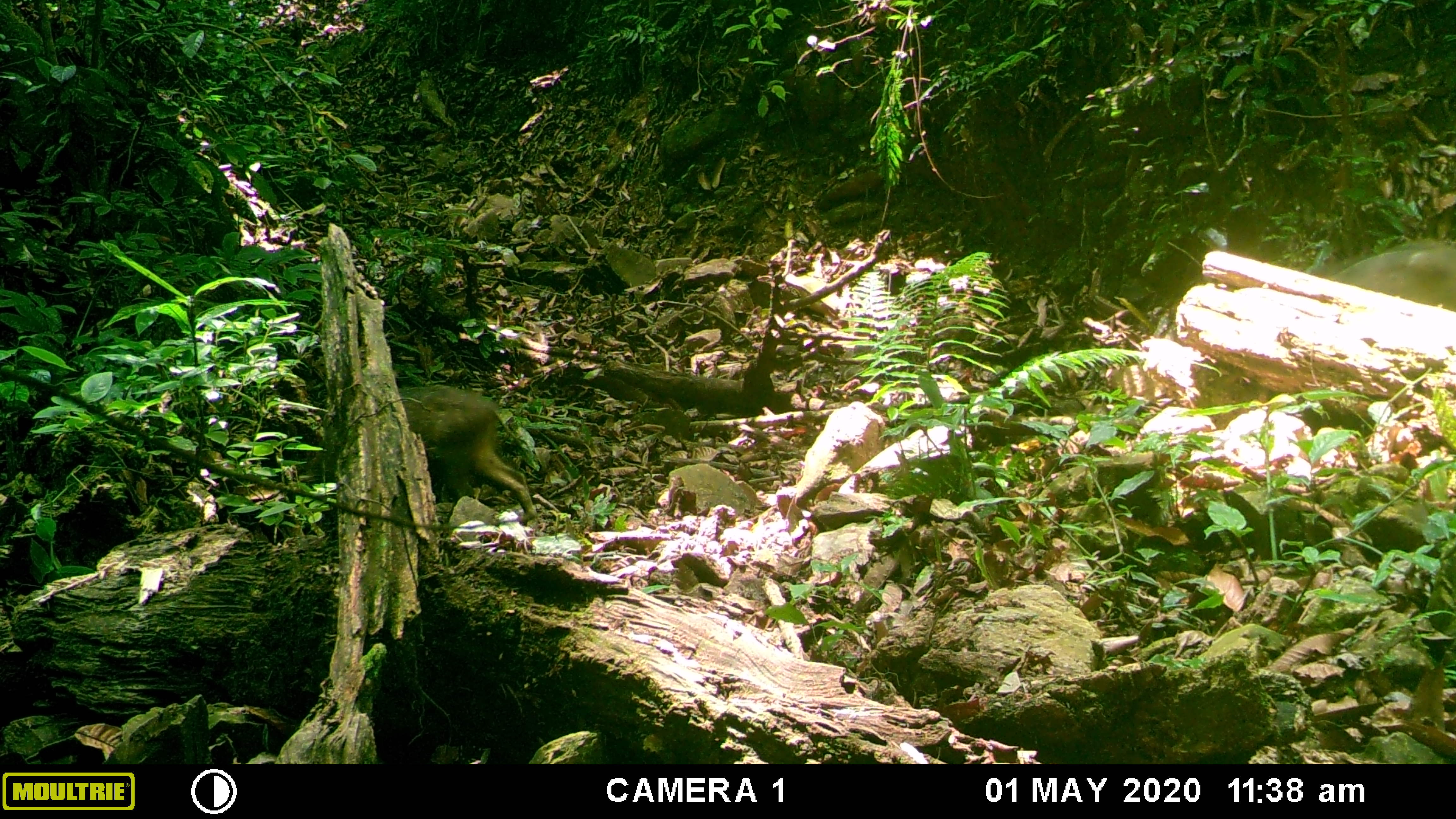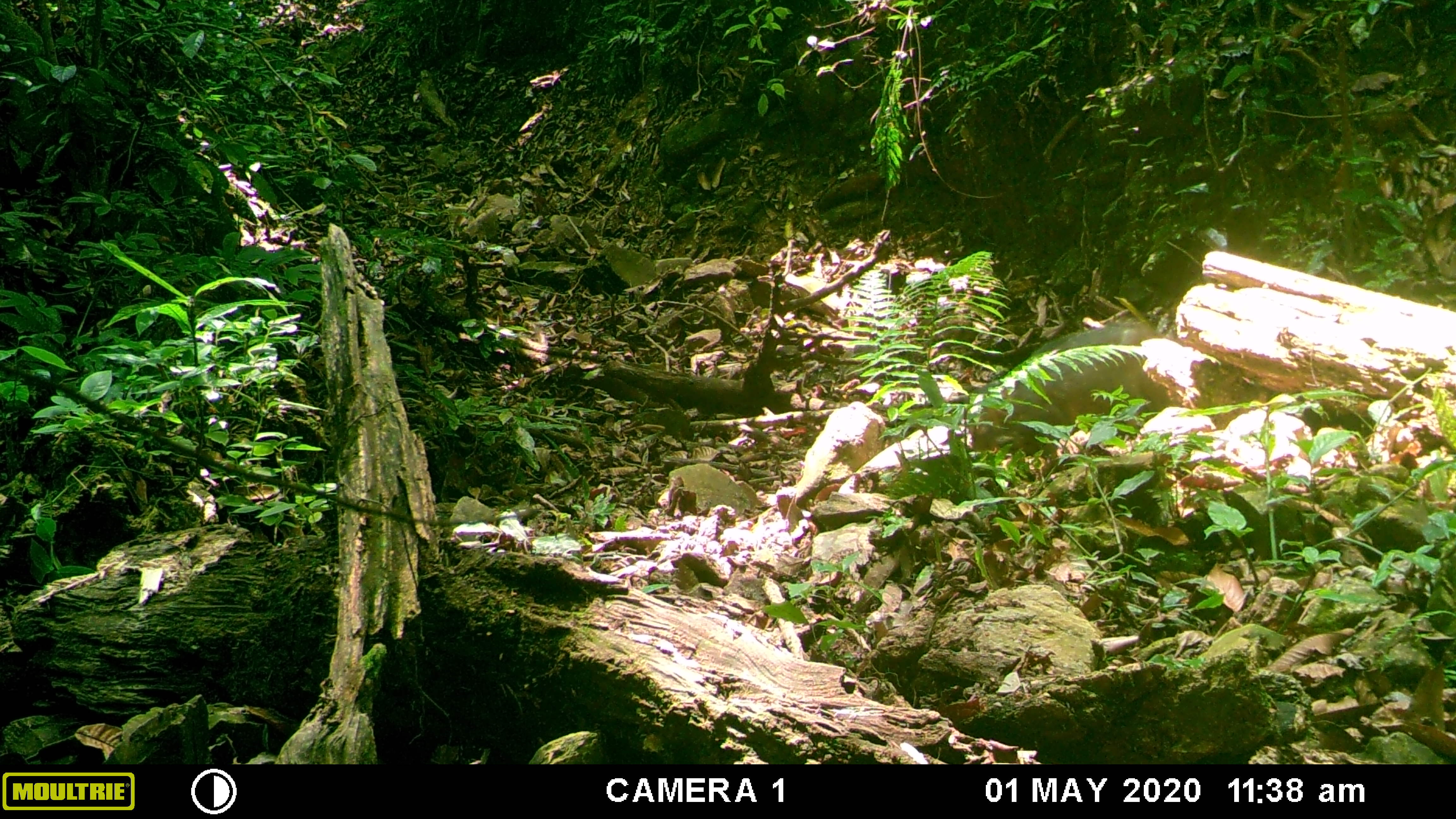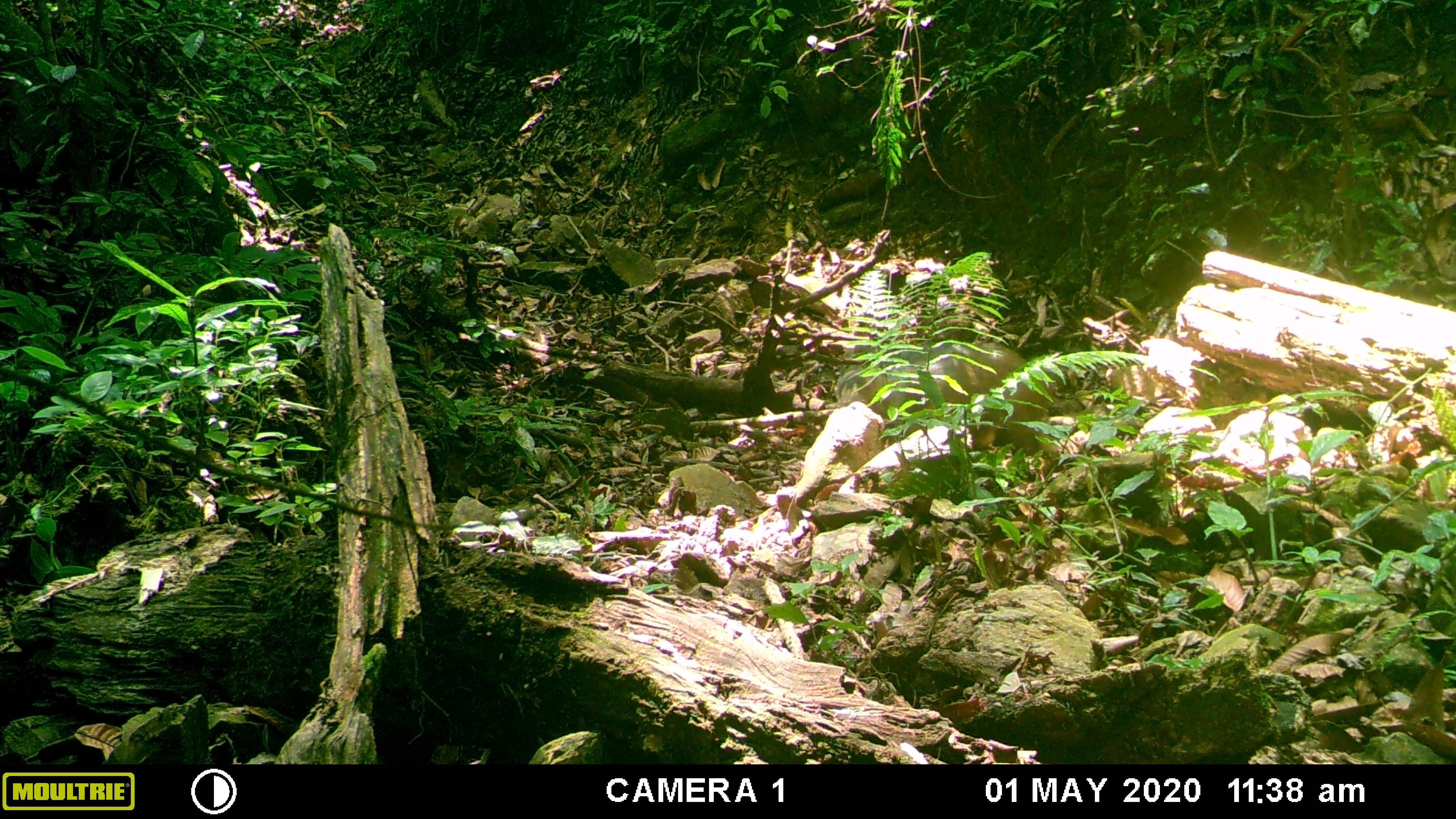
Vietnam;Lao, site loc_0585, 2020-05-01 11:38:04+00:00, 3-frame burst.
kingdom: Animalia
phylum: Chordata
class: Mammalia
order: Artiodactyla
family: Suidae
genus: Sus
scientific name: Sus scrofa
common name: eurasian wild pig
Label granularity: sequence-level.